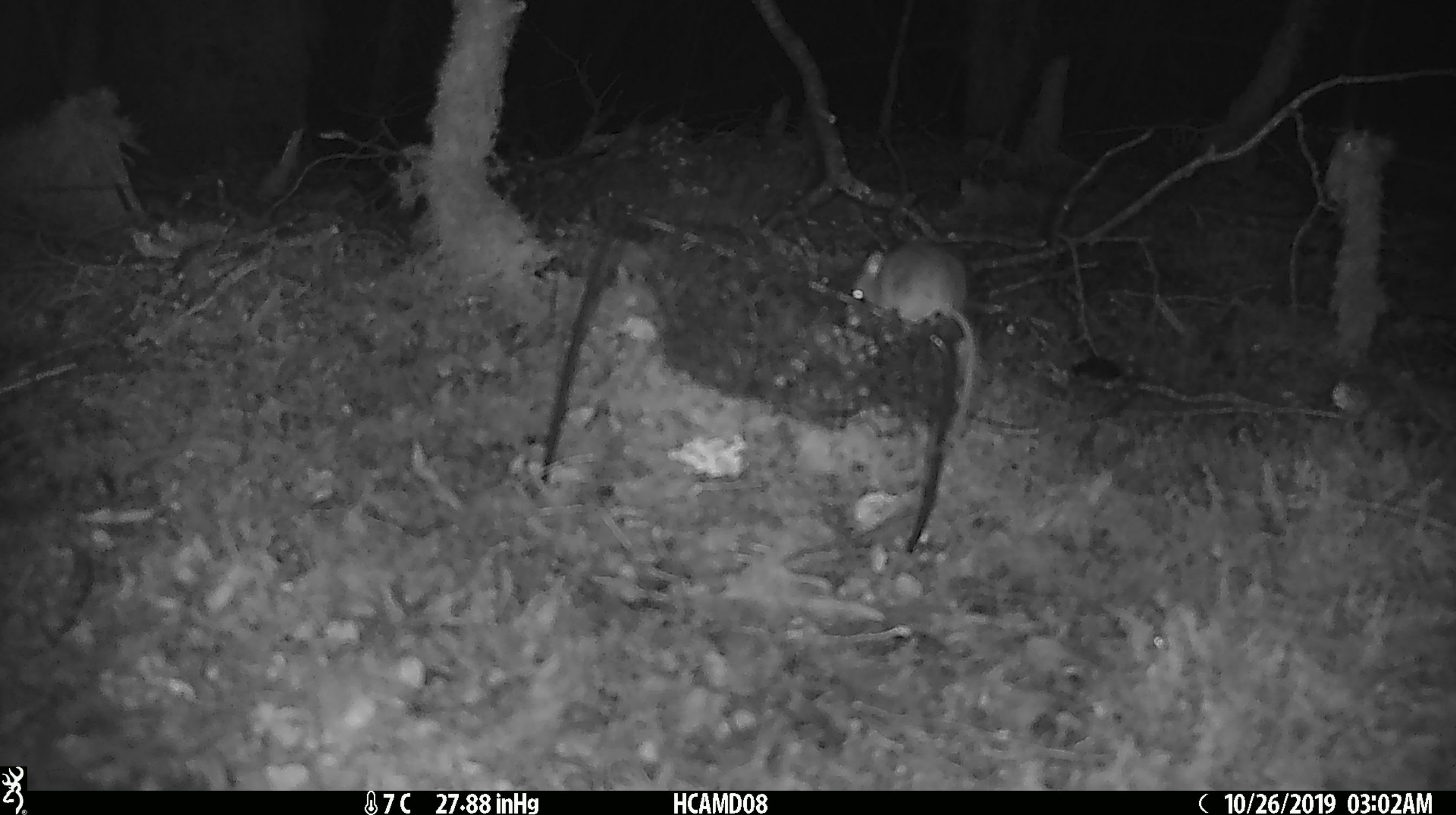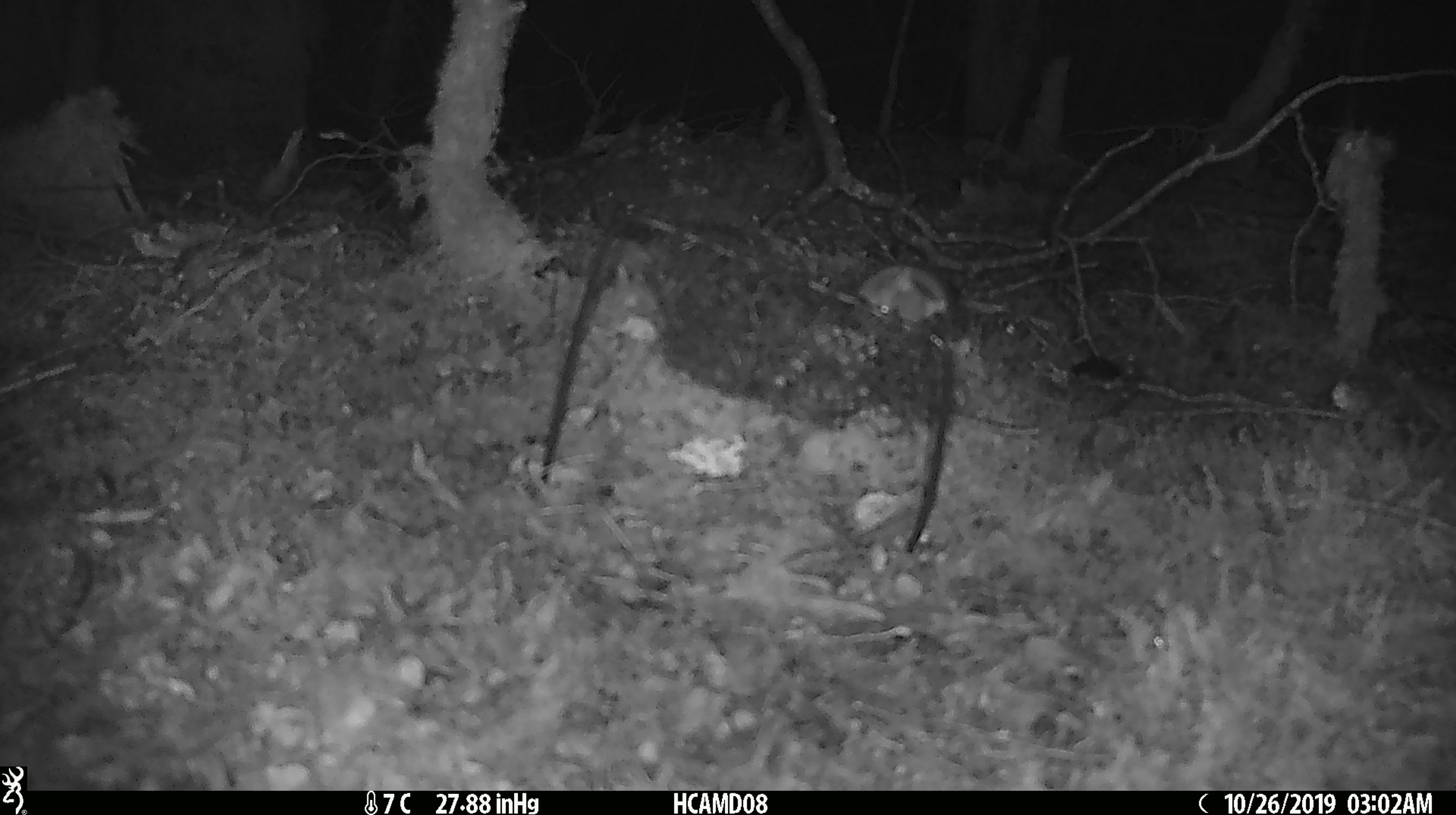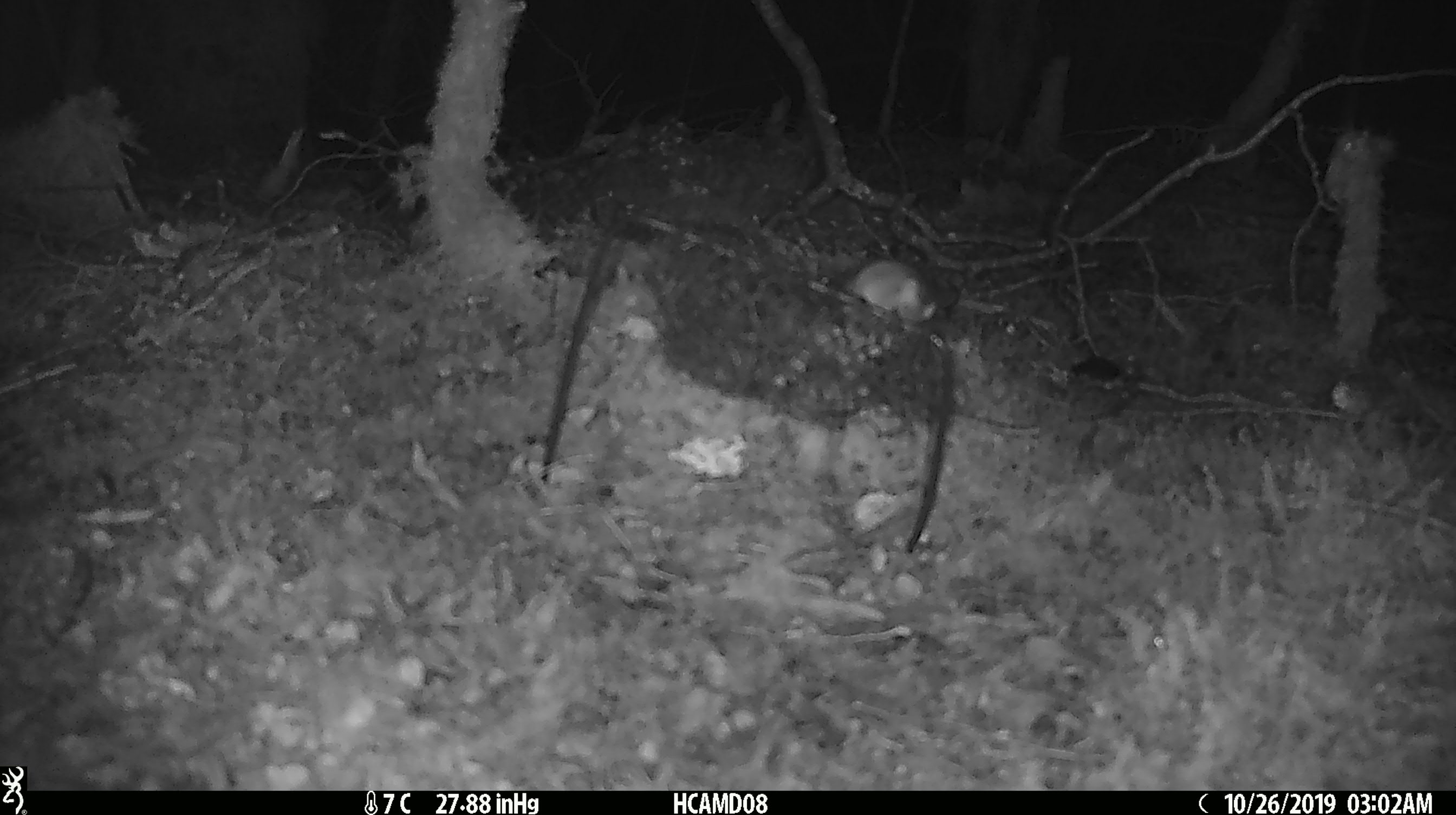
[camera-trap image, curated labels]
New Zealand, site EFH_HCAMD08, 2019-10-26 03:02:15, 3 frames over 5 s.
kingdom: Animalia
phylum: Chordata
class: Mammalia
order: Rodentia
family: Muridae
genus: Mus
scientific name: Mus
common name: mouse